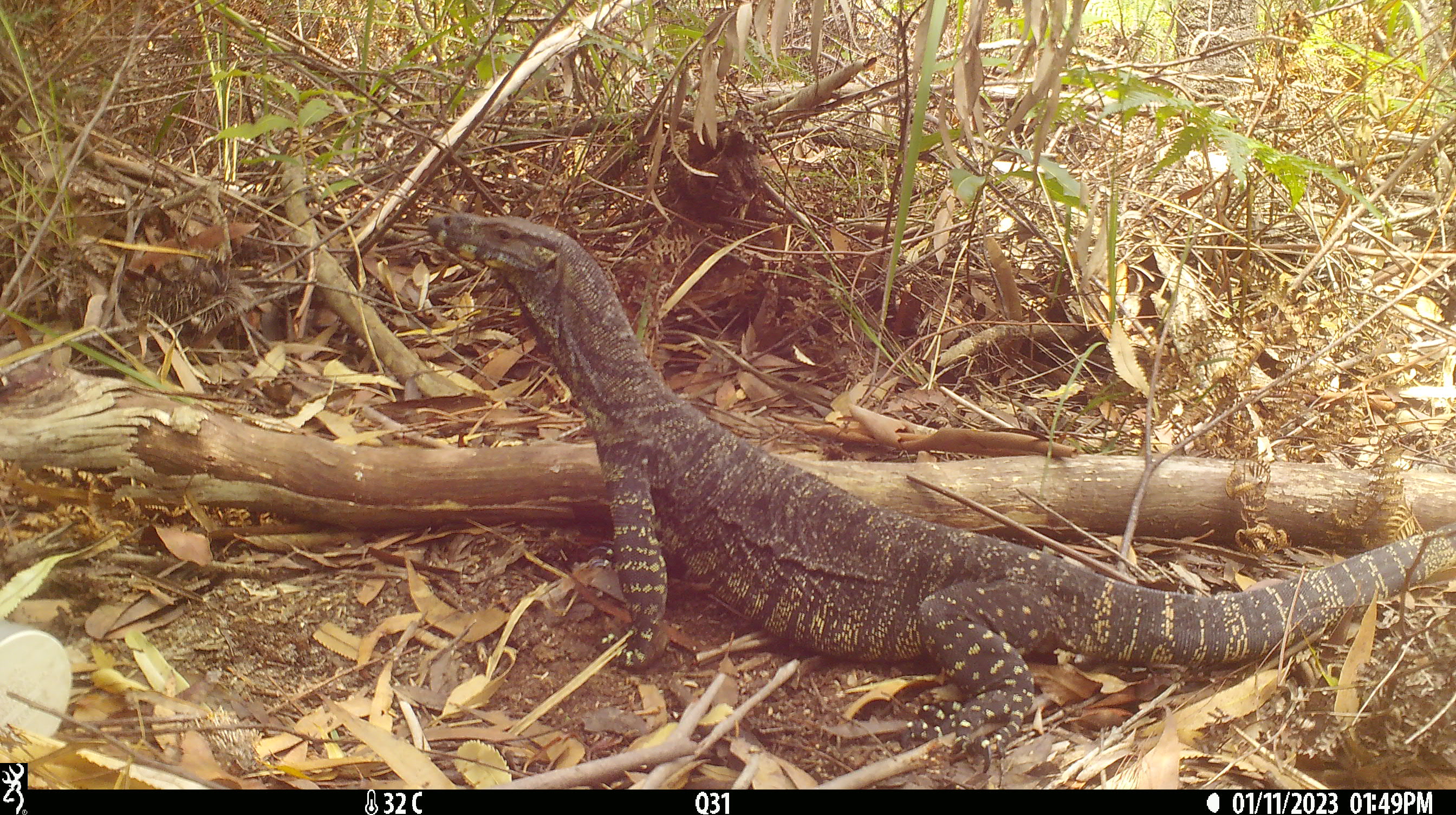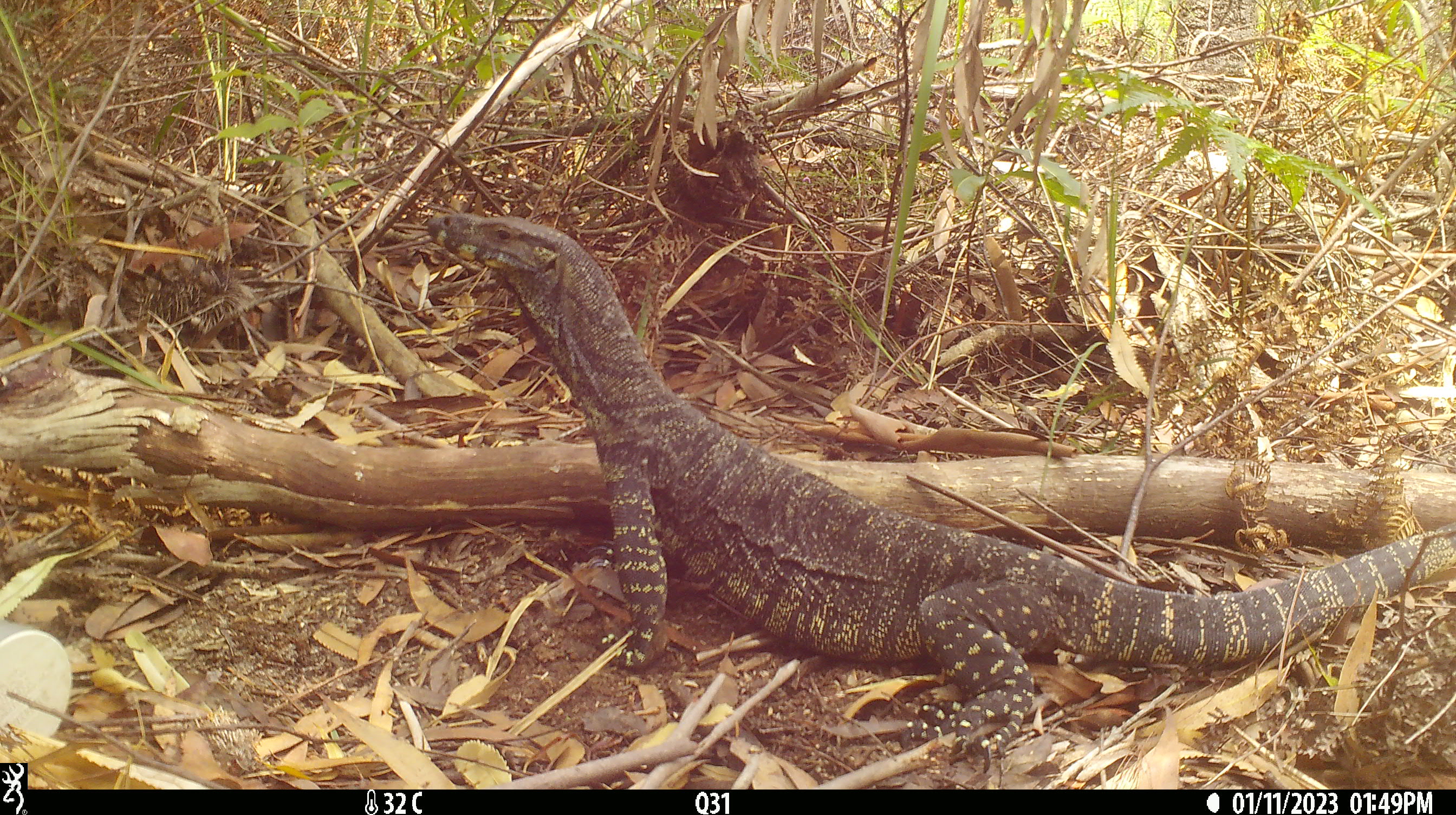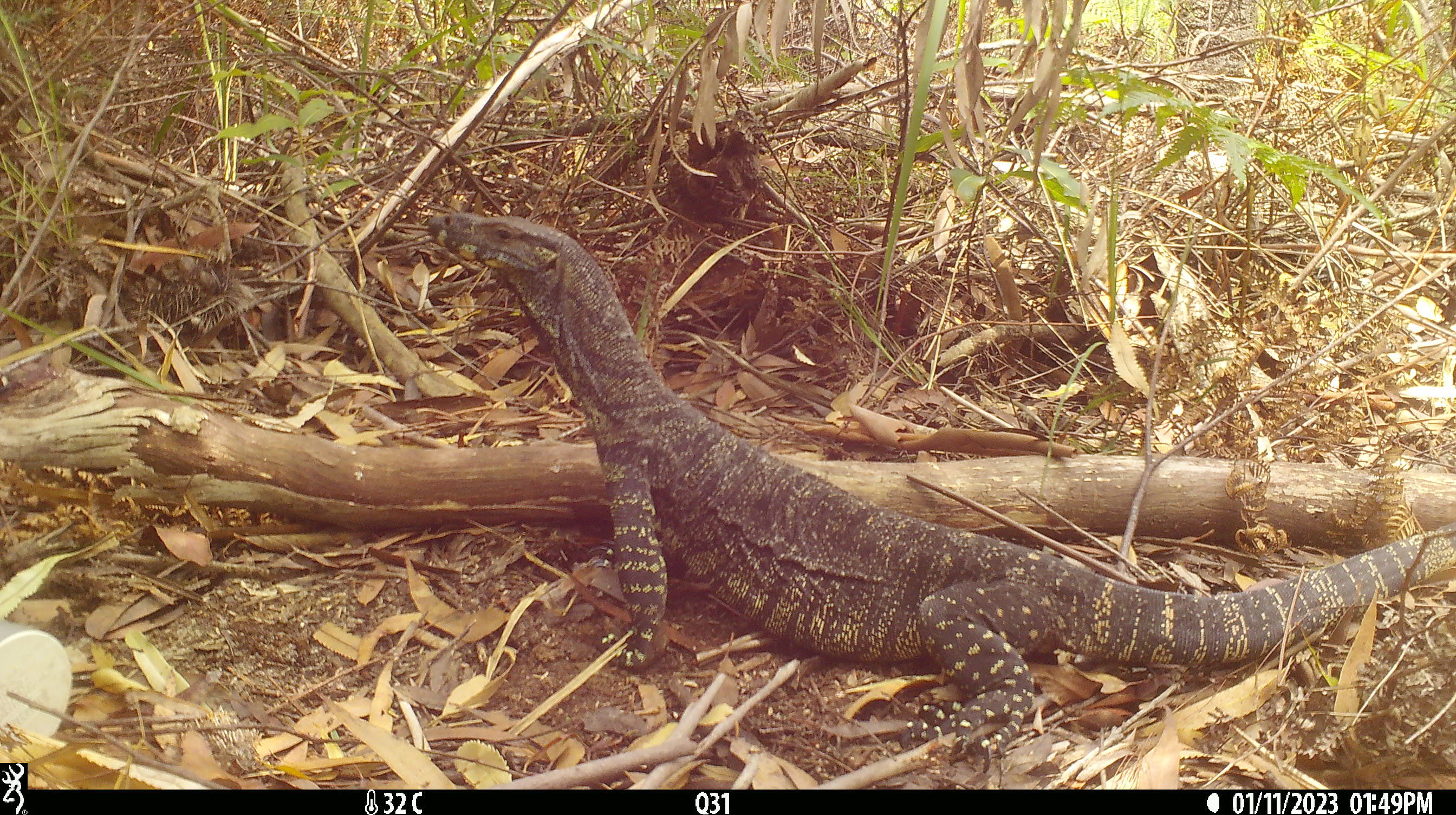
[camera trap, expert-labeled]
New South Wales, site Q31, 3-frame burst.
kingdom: Animalia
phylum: Chordata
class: Reptilia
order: Squamata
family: Varanidae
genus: Varanus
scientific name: Varanus varius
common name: lace monitor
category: goanna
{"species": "goanna (lace monitor) (Varanus varius)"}